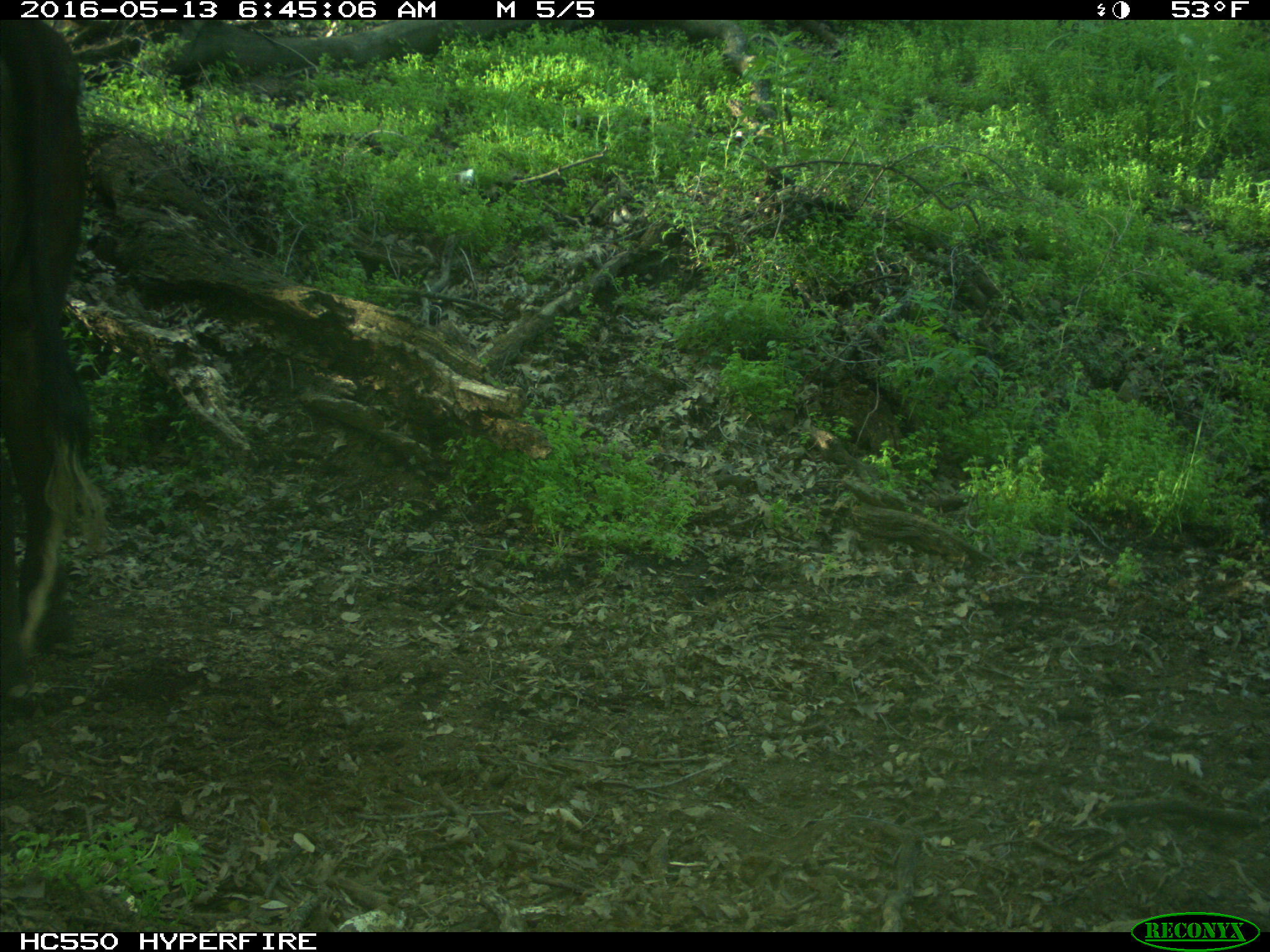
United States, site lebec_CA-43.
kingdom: Animalia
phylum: Chordata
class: Mammalia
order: Artiodactyla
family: Bovidae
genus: Bos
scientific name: Bos taurus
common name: domestic cow